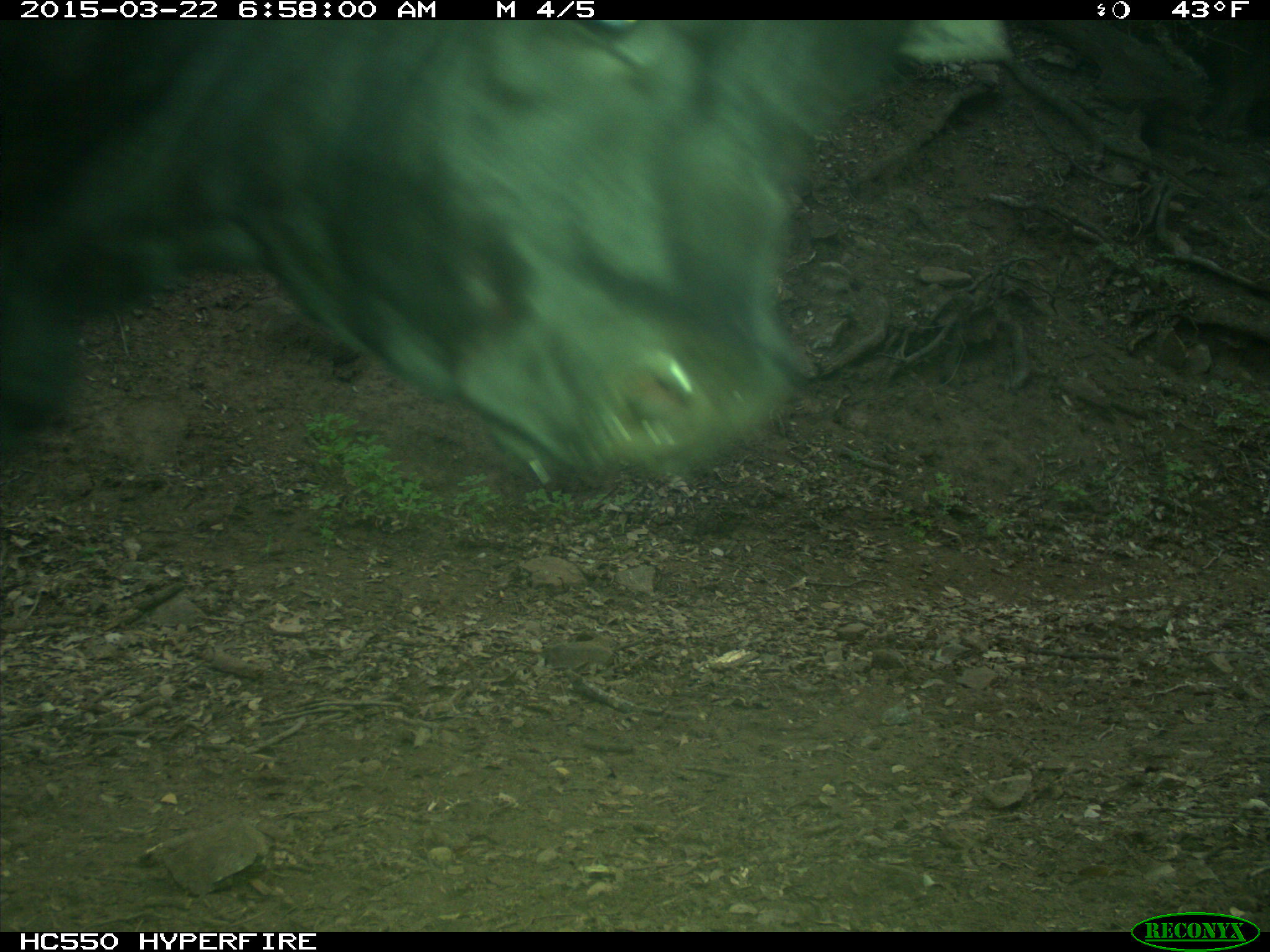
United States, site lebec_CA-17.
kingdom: Animalia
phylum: Chordata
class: Mammalia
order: Artiodactyla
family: Bovidae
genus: Bos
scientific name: Bos taurus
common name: domestic cow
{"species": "Bos taurus (domestic cow)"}